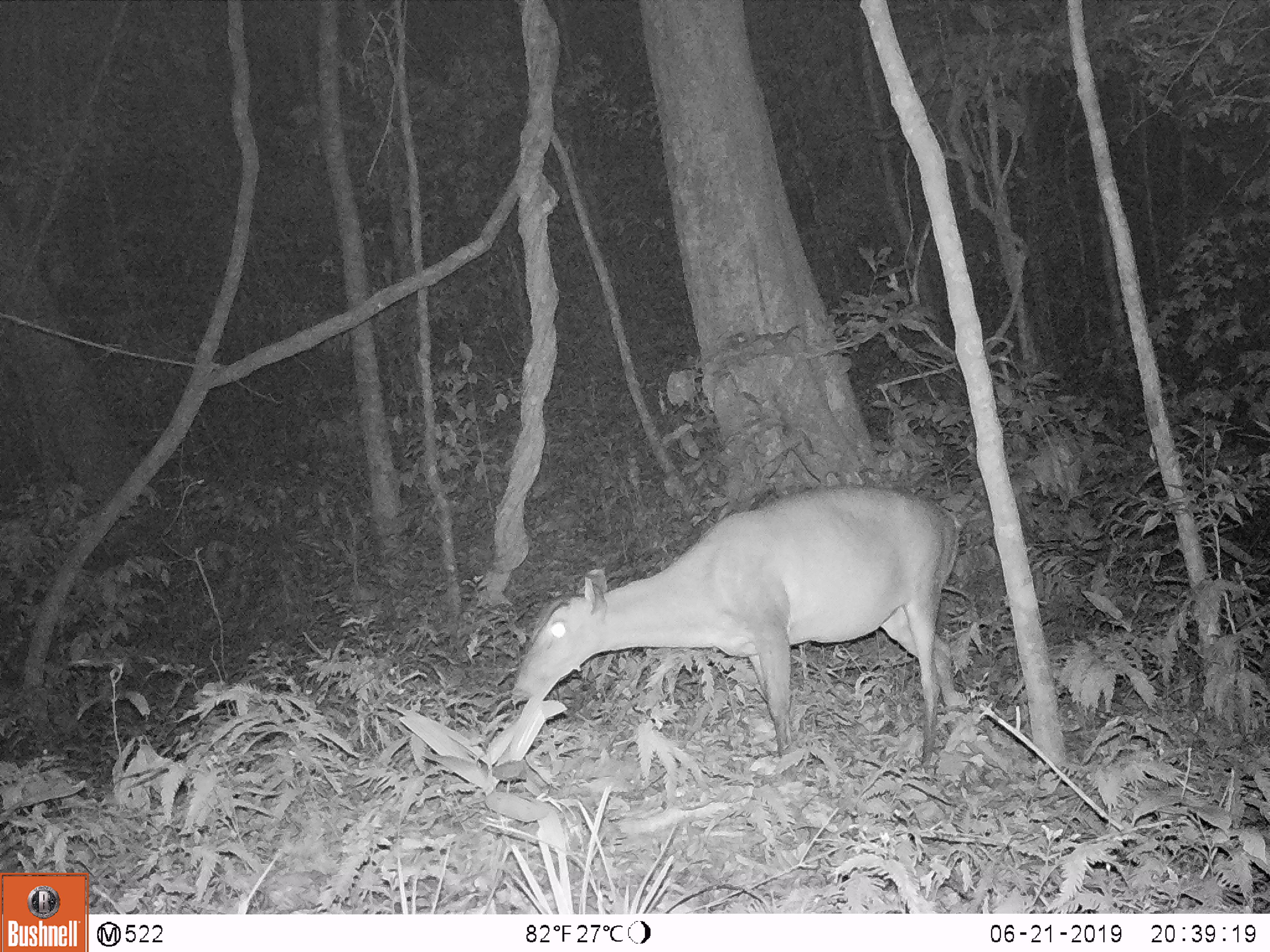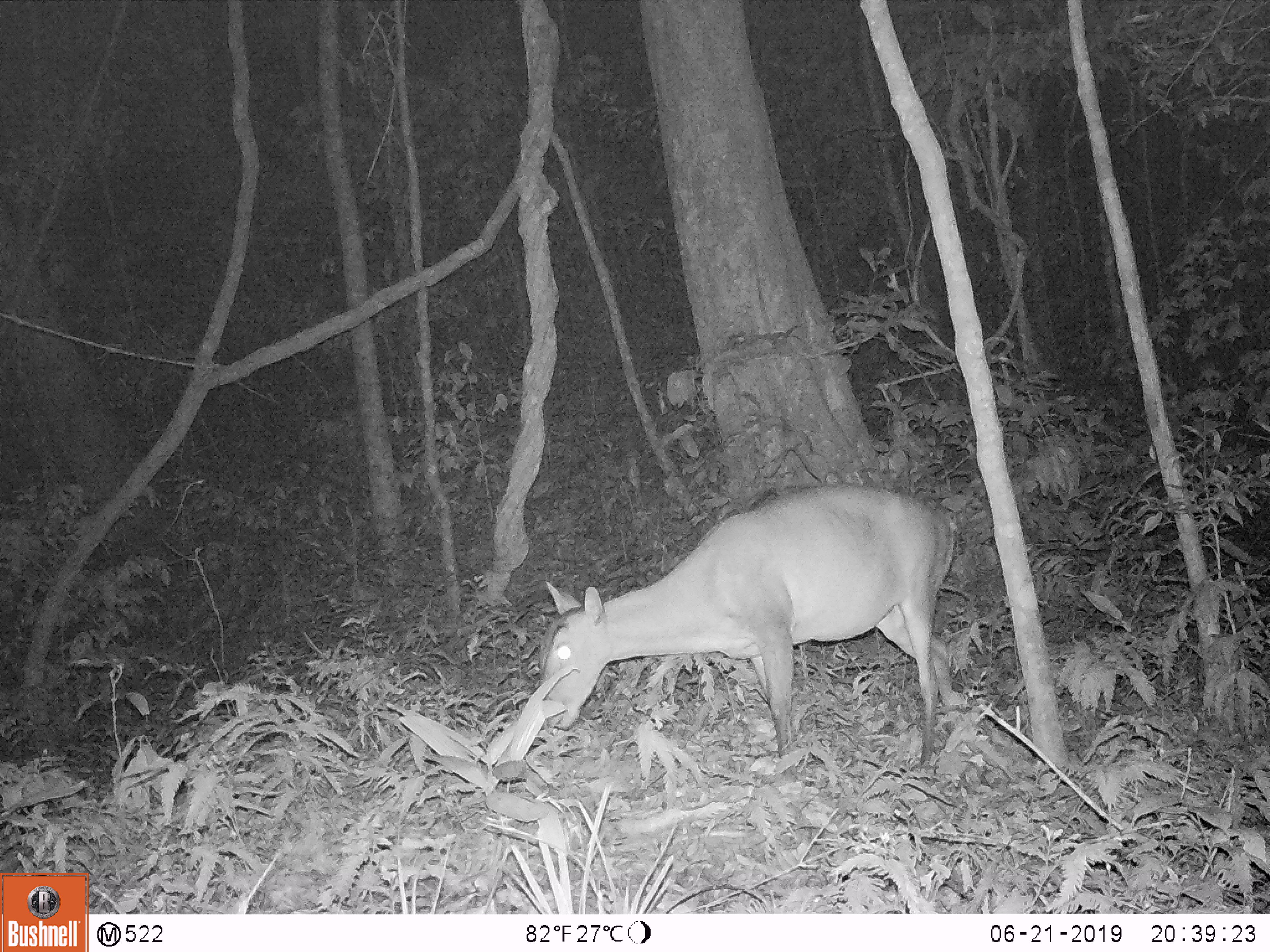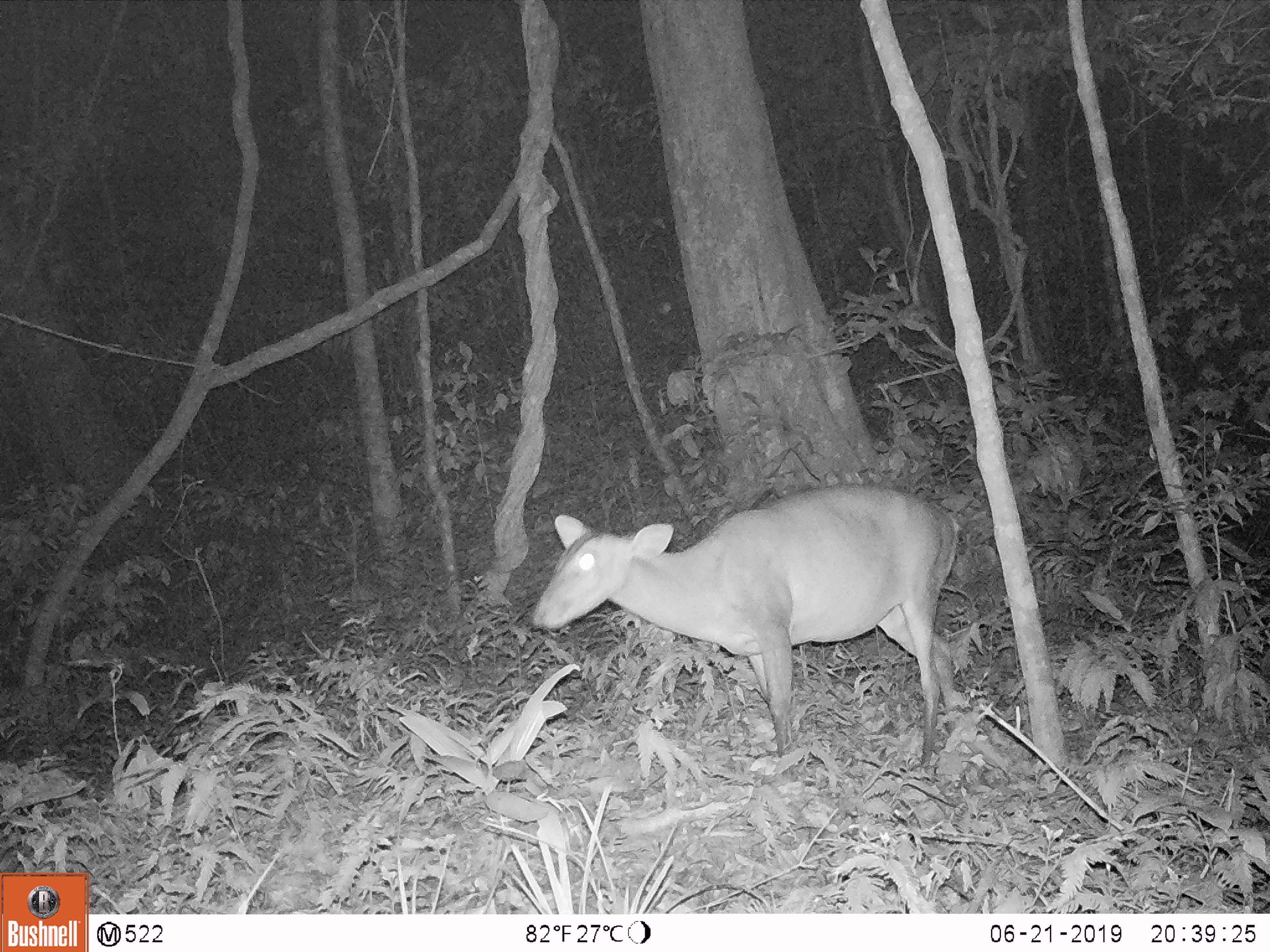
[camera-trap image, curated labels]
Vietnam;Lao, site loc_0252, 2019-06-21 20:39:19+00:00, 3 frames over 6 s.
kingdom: Animalia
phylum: Chordata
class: Mammalia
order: Artiodactyla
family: Cervidae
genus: Muntiacus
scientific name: Muntiacus vuquangensis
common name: large-antlered muntjac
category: large antlered muntjac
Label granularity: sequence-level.